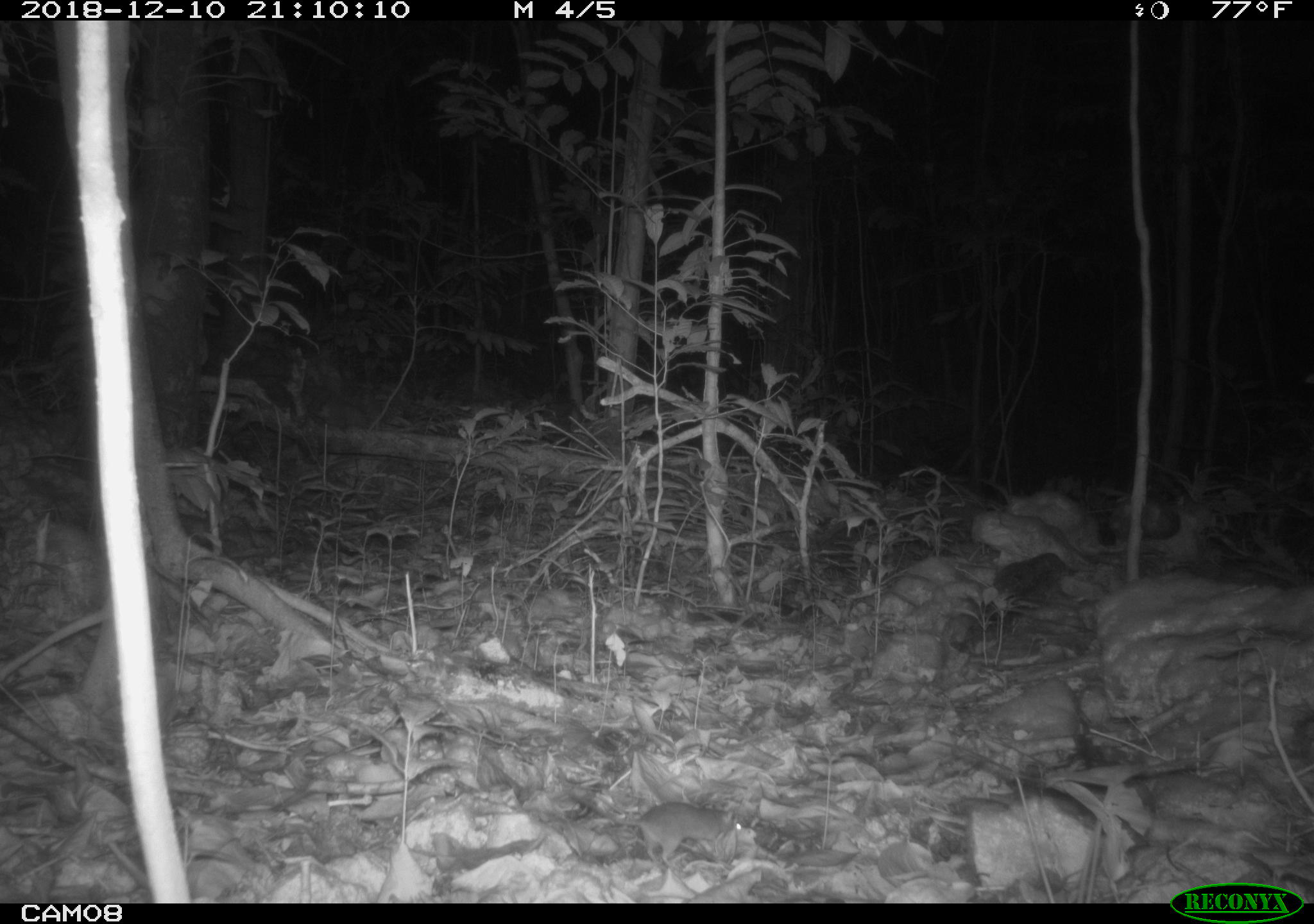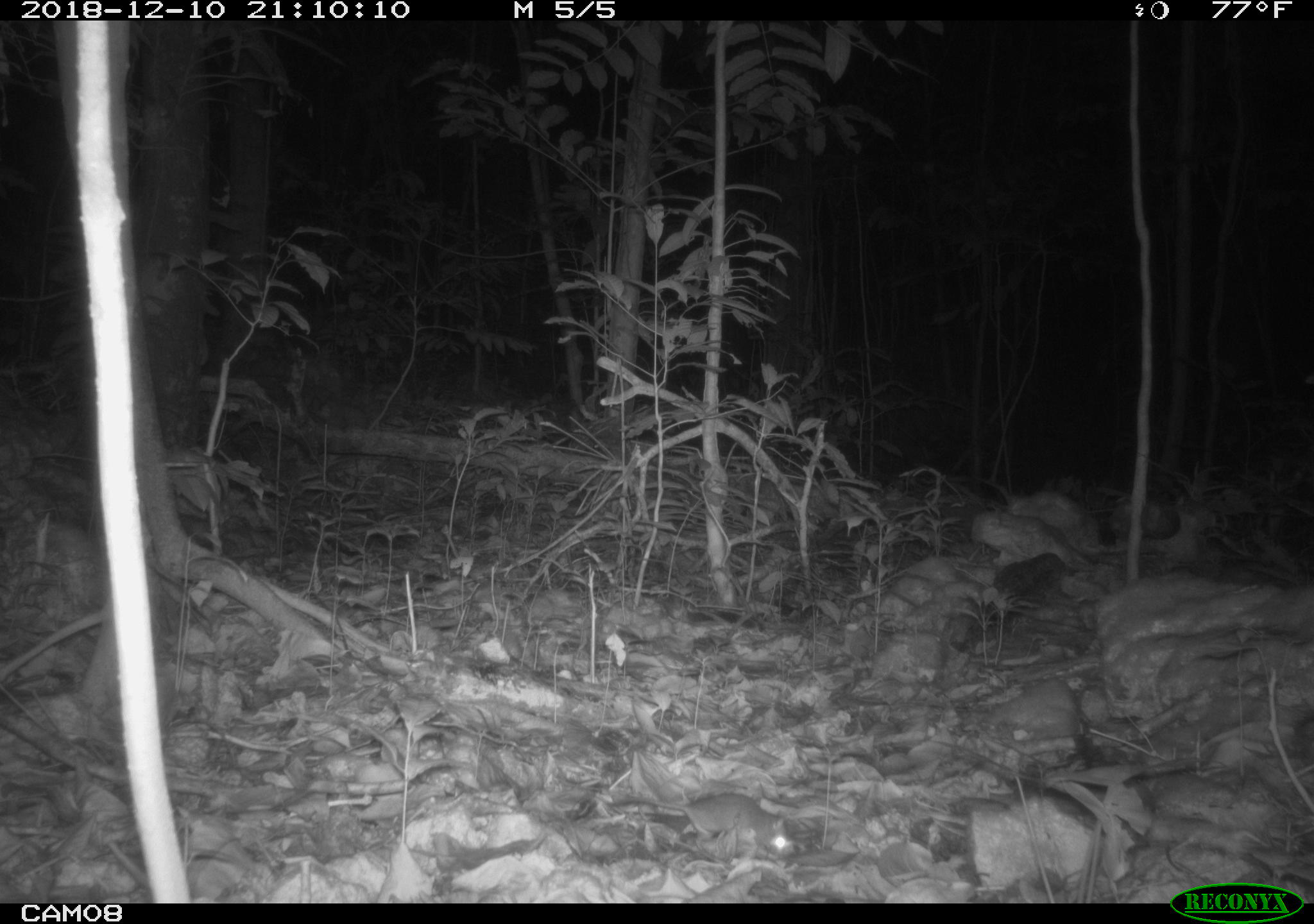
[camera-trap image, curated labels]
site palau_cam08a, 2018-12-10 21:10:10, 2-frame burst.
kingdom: Animalia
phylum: Chordata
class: Mammalia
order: Rodentia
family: Muridae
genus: Rattus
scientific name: Rattus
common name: rat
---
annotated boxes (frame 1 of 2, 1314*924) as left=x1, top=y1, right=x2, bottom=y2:
rat: left=565, top=798, right=744, bottom=868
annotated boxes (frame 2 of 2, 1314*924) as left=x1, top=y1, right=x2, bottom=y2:
rat: left=595, top=786, right=792, bottom=862